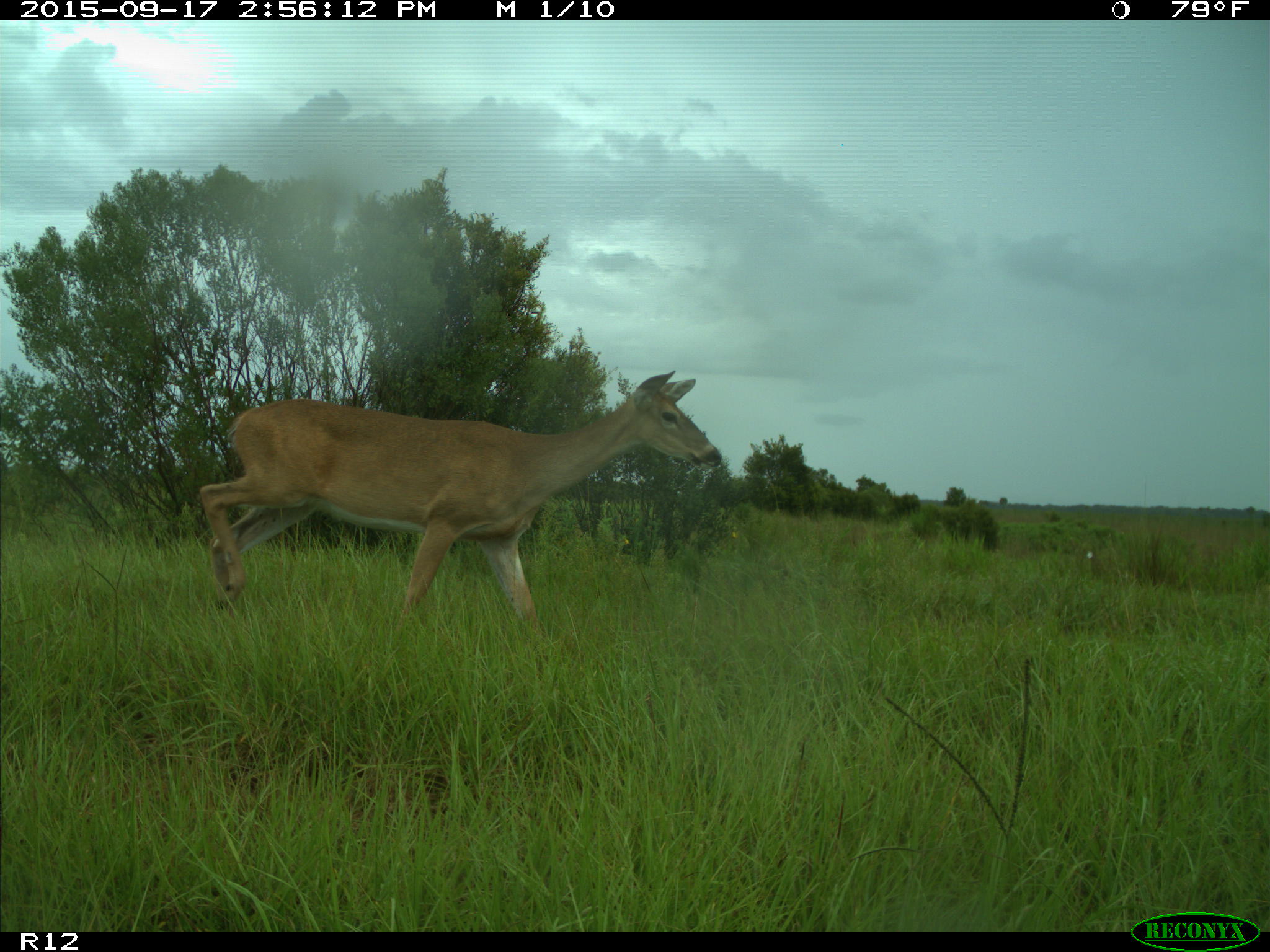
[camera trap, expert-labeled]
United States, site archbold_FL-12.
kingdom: Animalia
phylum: Chordata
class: Mammalia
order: Artiodactyla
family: Cervidae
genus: Odocoileus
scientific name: Odocoileus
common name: deer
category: unidentified deer